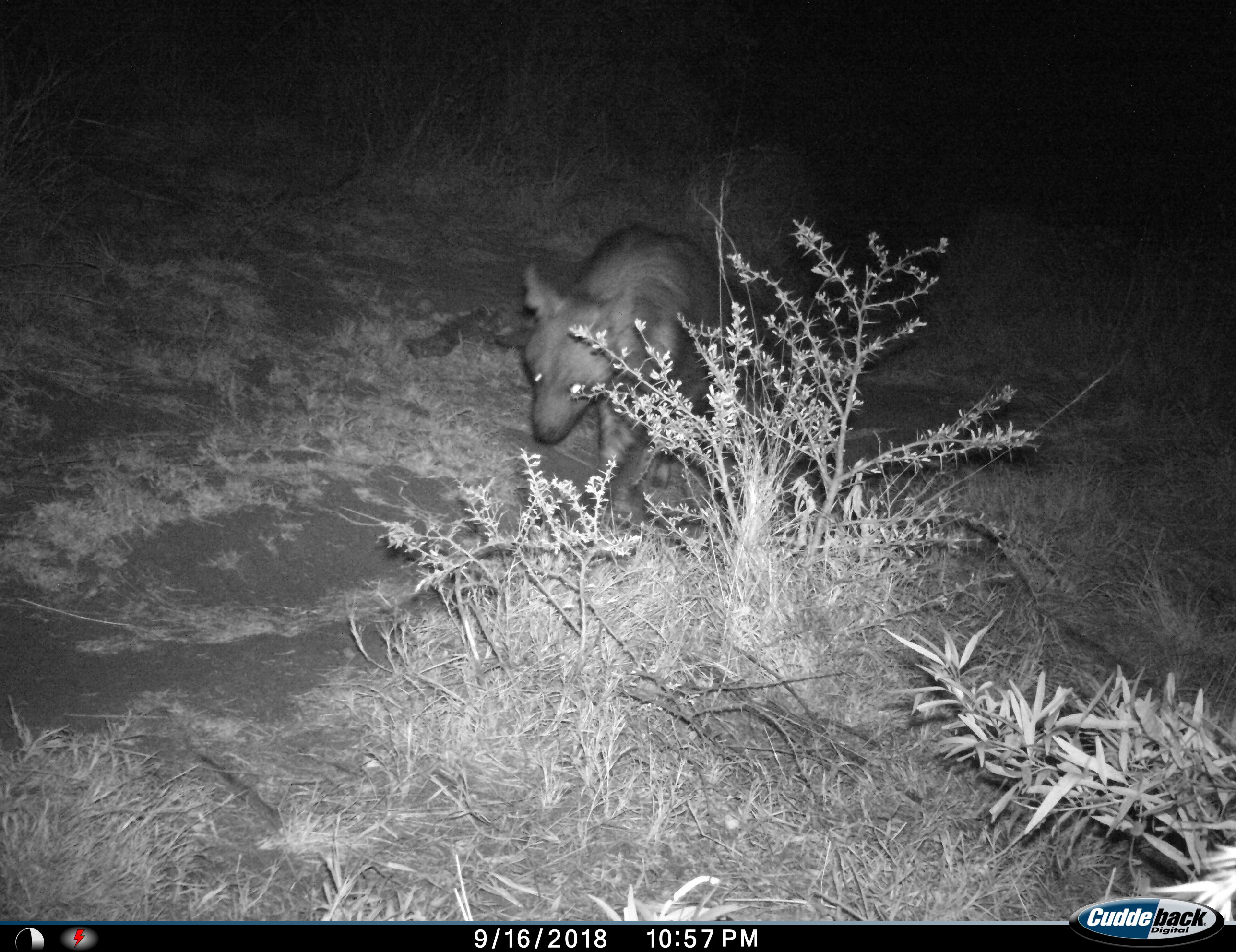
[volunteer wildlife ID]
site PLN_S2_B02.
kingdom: Animalia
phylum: Chordata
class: Mammalia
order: Carnivora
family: Hyaenidae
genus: Parahyaena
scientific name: Parahyaena brunnea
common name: brown hyena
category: hyenabrown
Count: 1.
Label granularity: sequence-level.